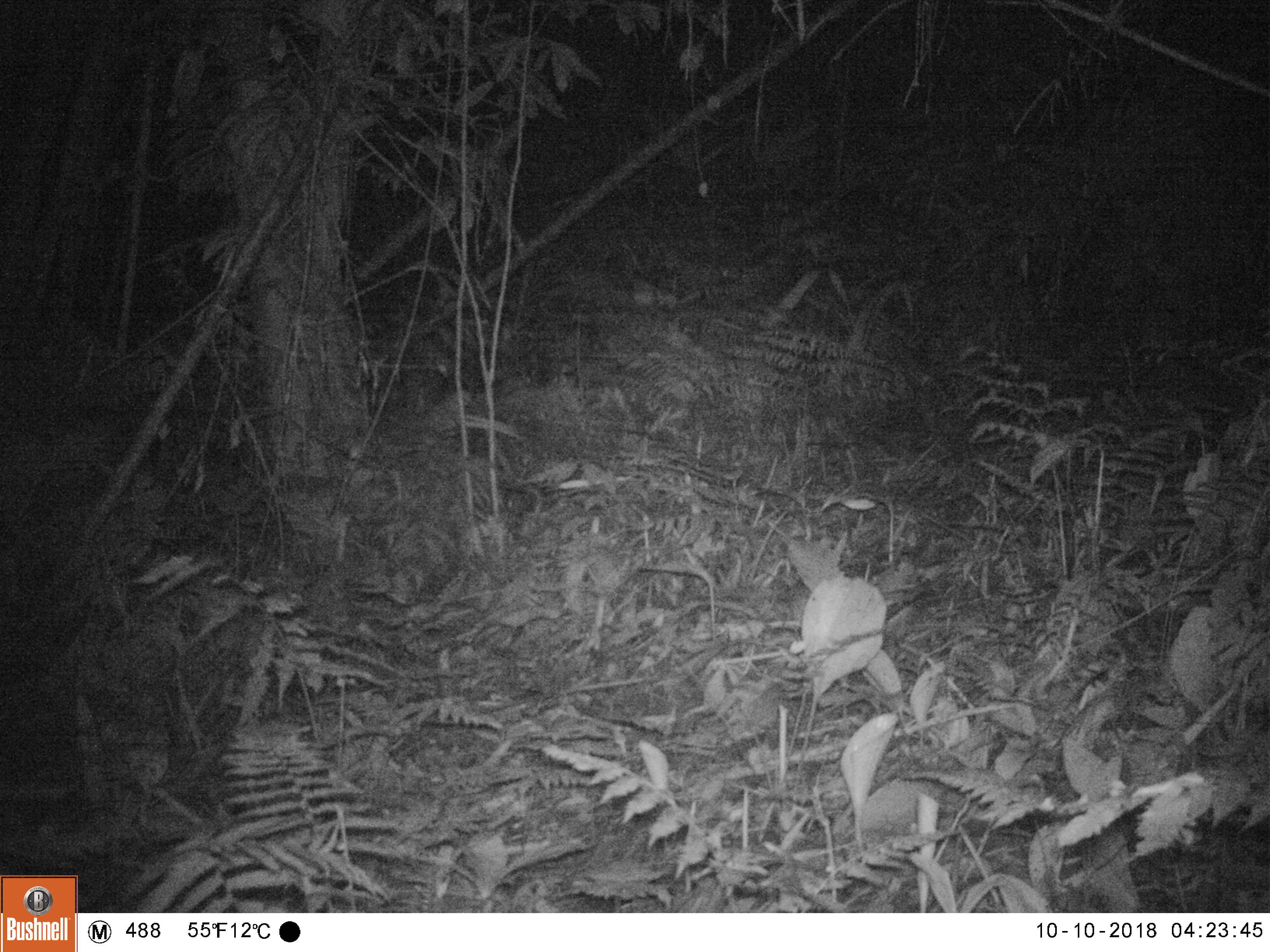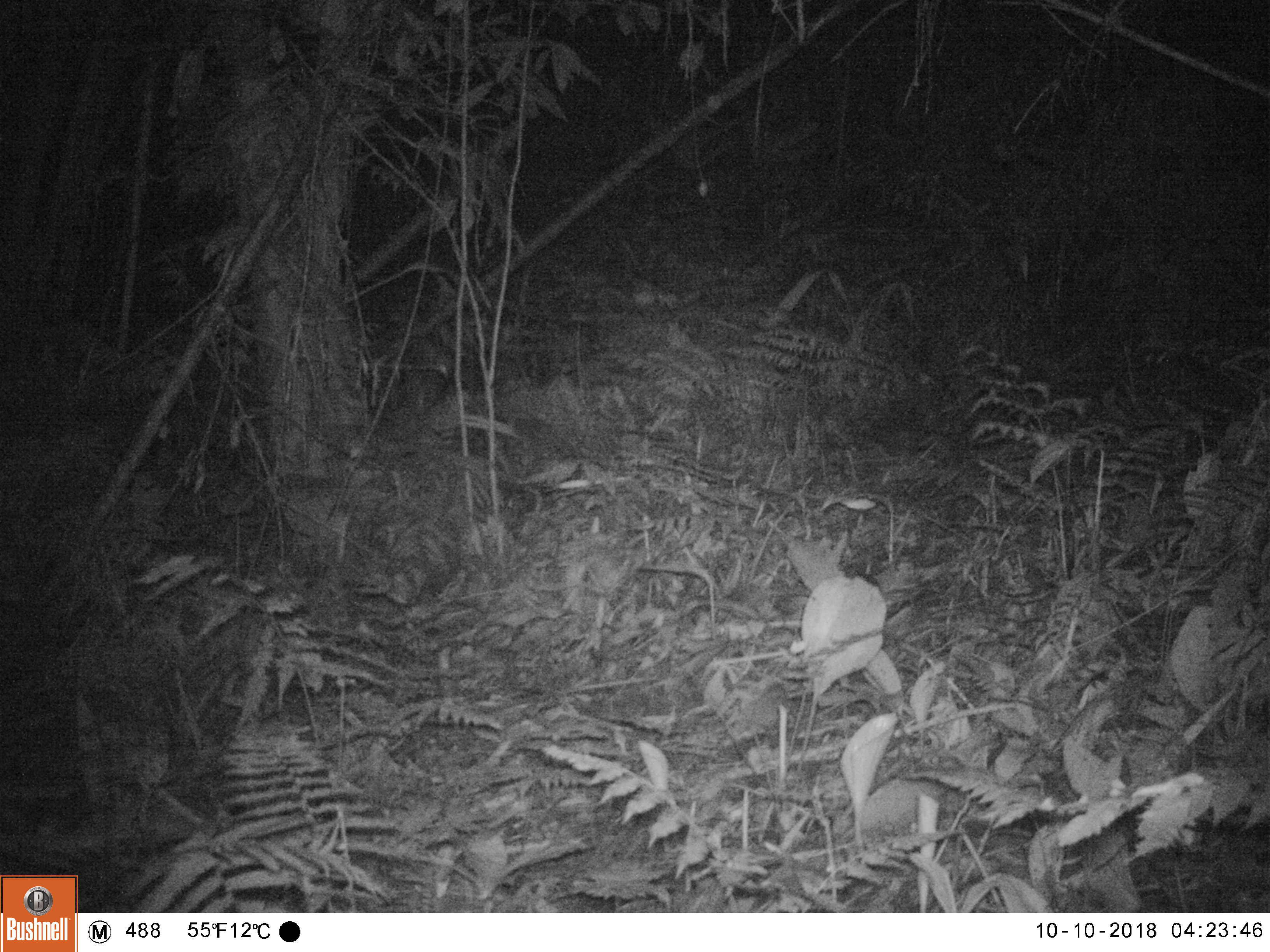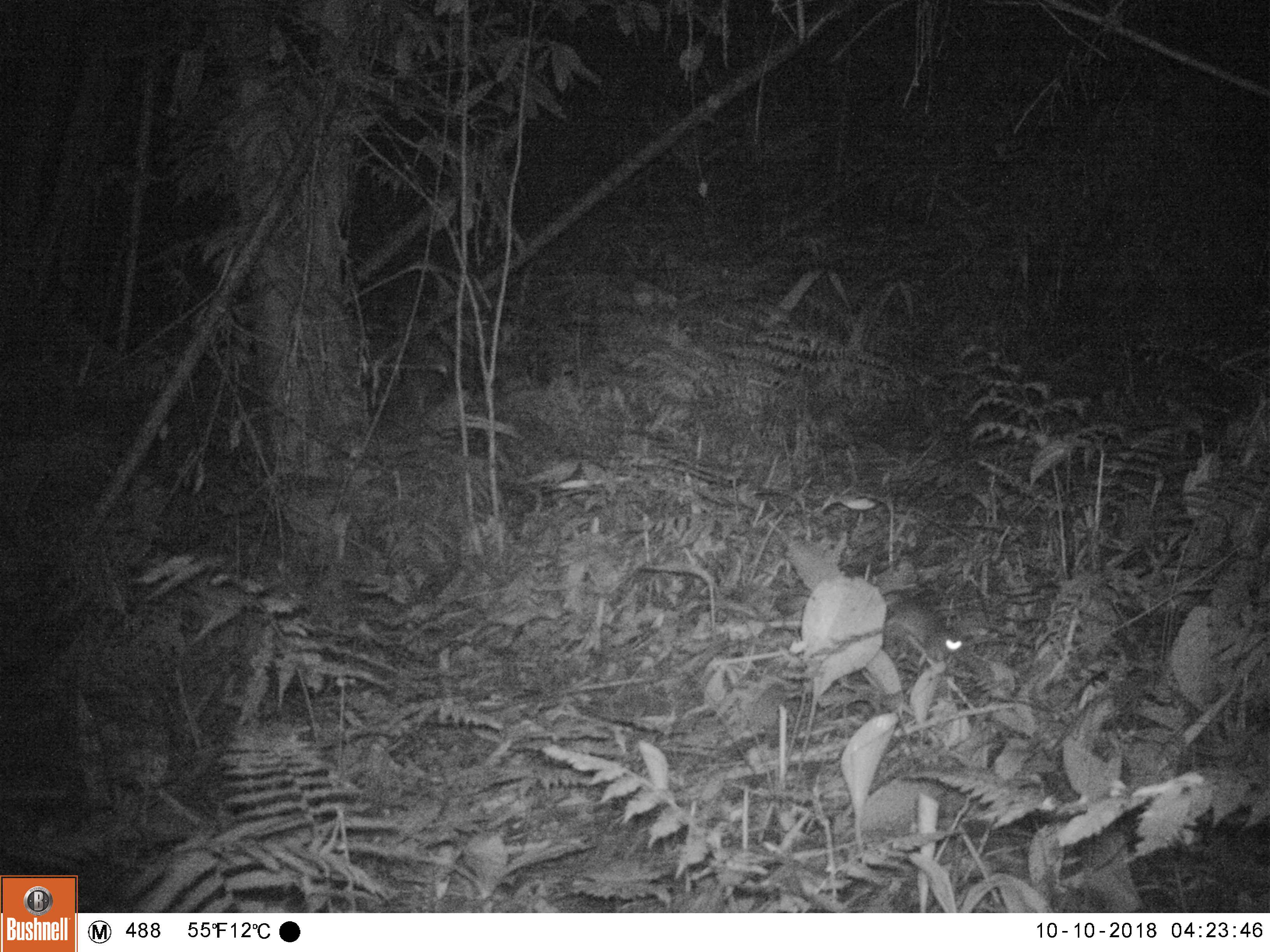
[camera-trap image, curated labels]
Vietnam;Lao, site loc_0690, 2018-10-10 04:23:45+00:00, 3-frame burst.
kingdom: Animalia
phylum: Chordata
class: Mammalia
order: Rodentia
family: Muridae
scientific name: Muridae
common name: old-world mice and rats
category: unidentified murid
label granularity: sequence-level